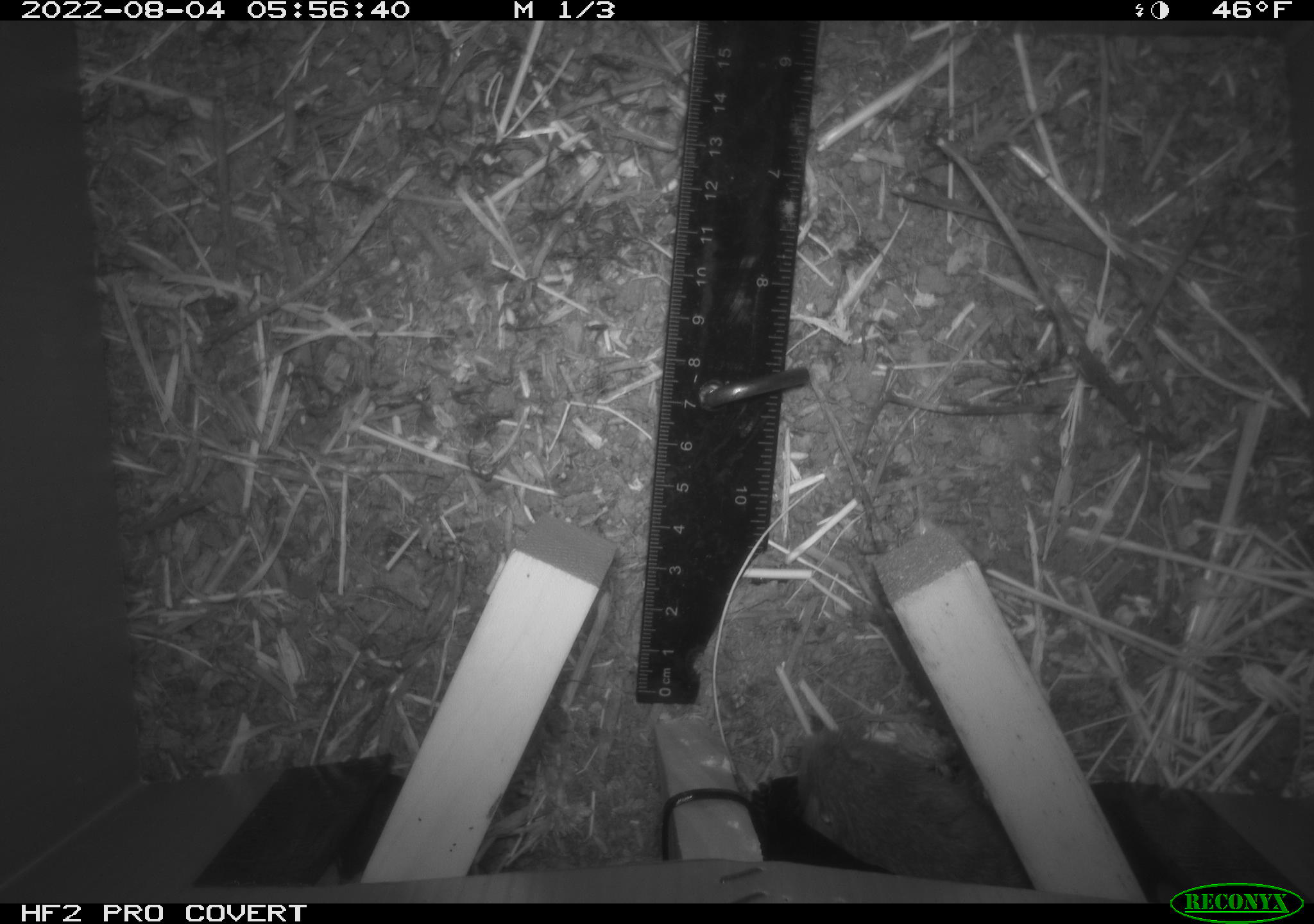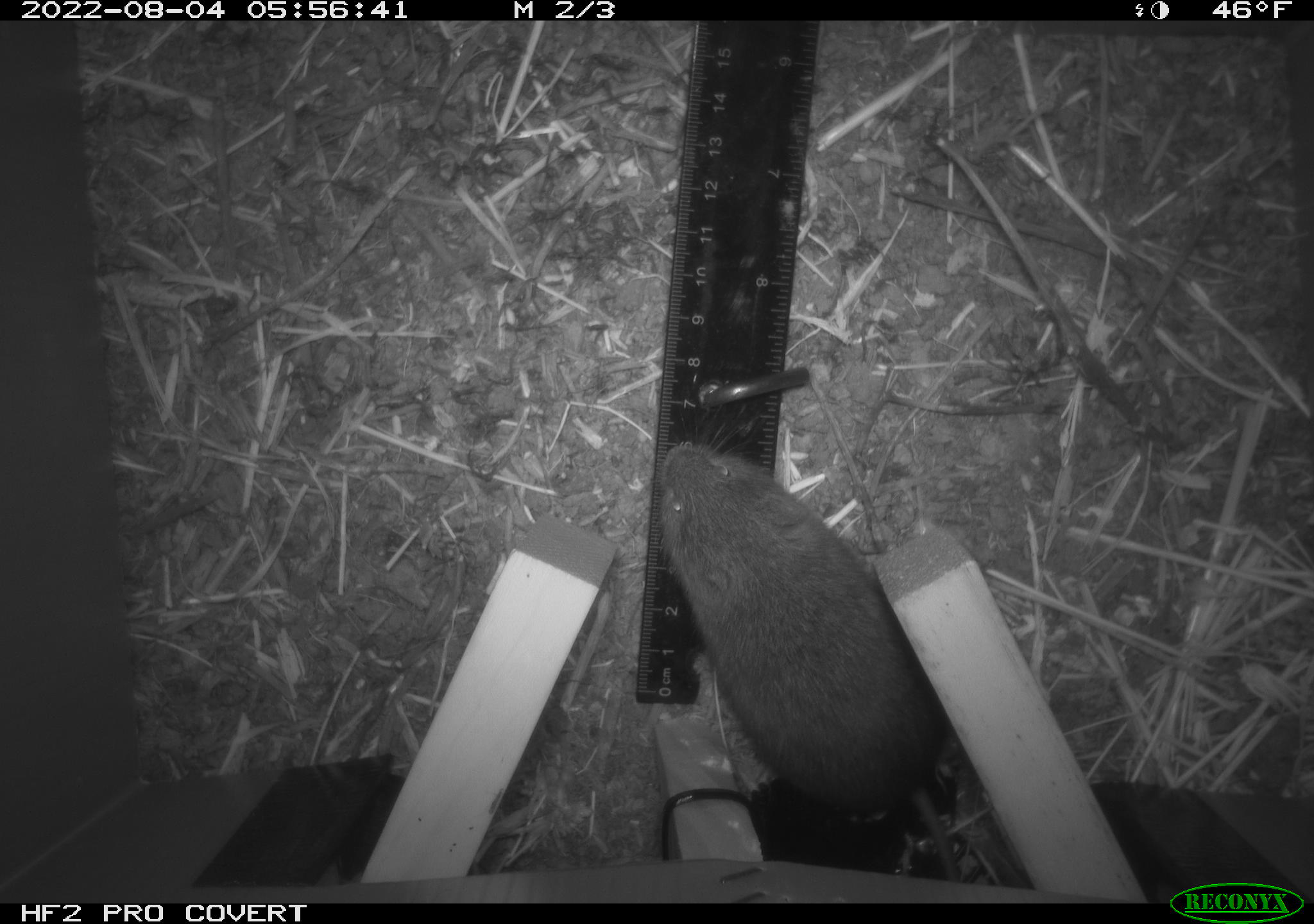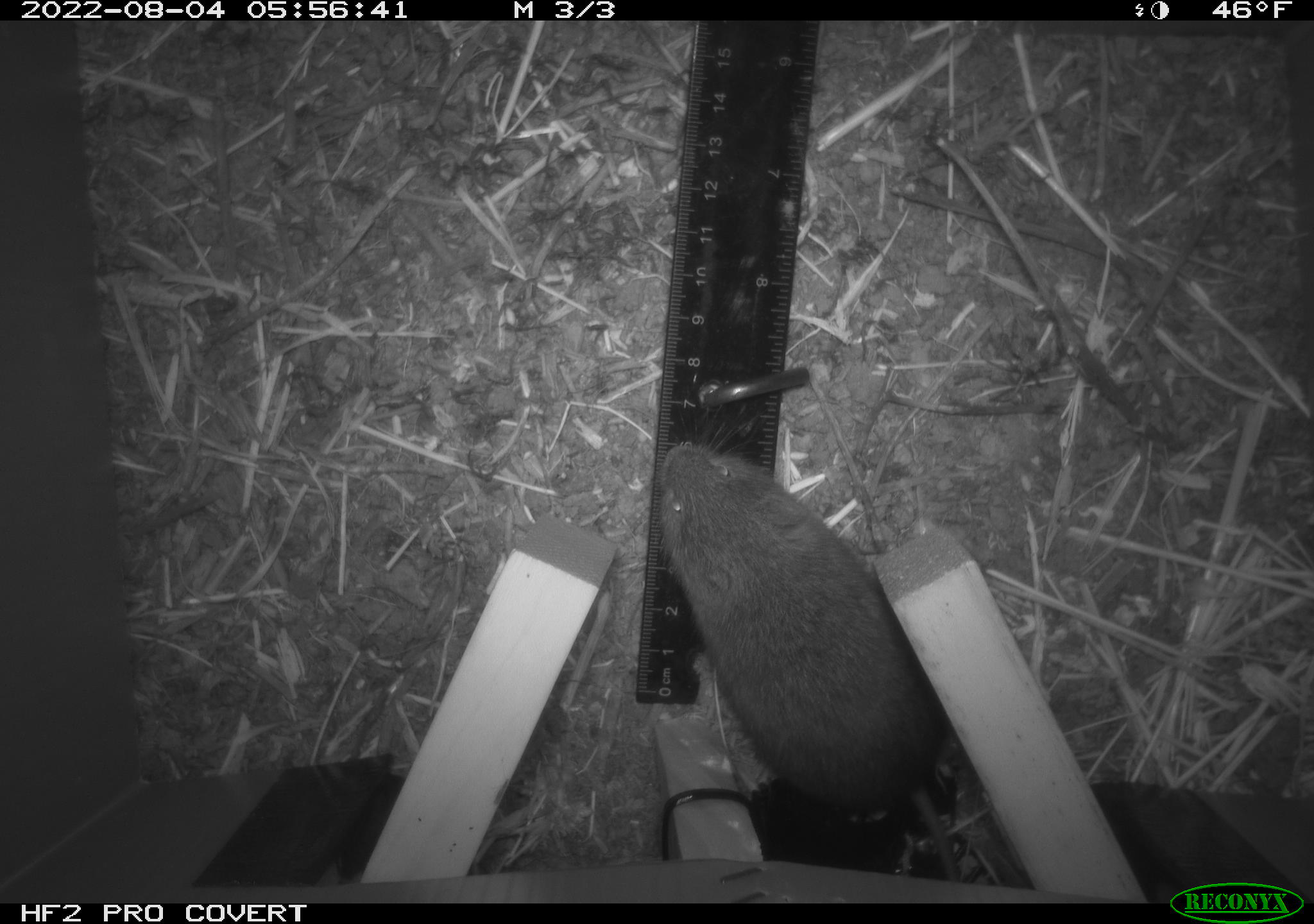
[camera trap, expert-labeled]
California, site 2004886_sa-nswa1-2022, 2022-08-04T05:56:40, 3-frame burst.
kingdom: Animalia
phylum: Chordata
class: Mammalia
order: Rodentia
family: Cricetidae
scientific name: Cricetidae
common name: hamsters, voles, lemmings, and allies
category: cricetidae family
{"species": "cricetidae family (hamsters, voles, lemmings, and allies) (Cricetidae)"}